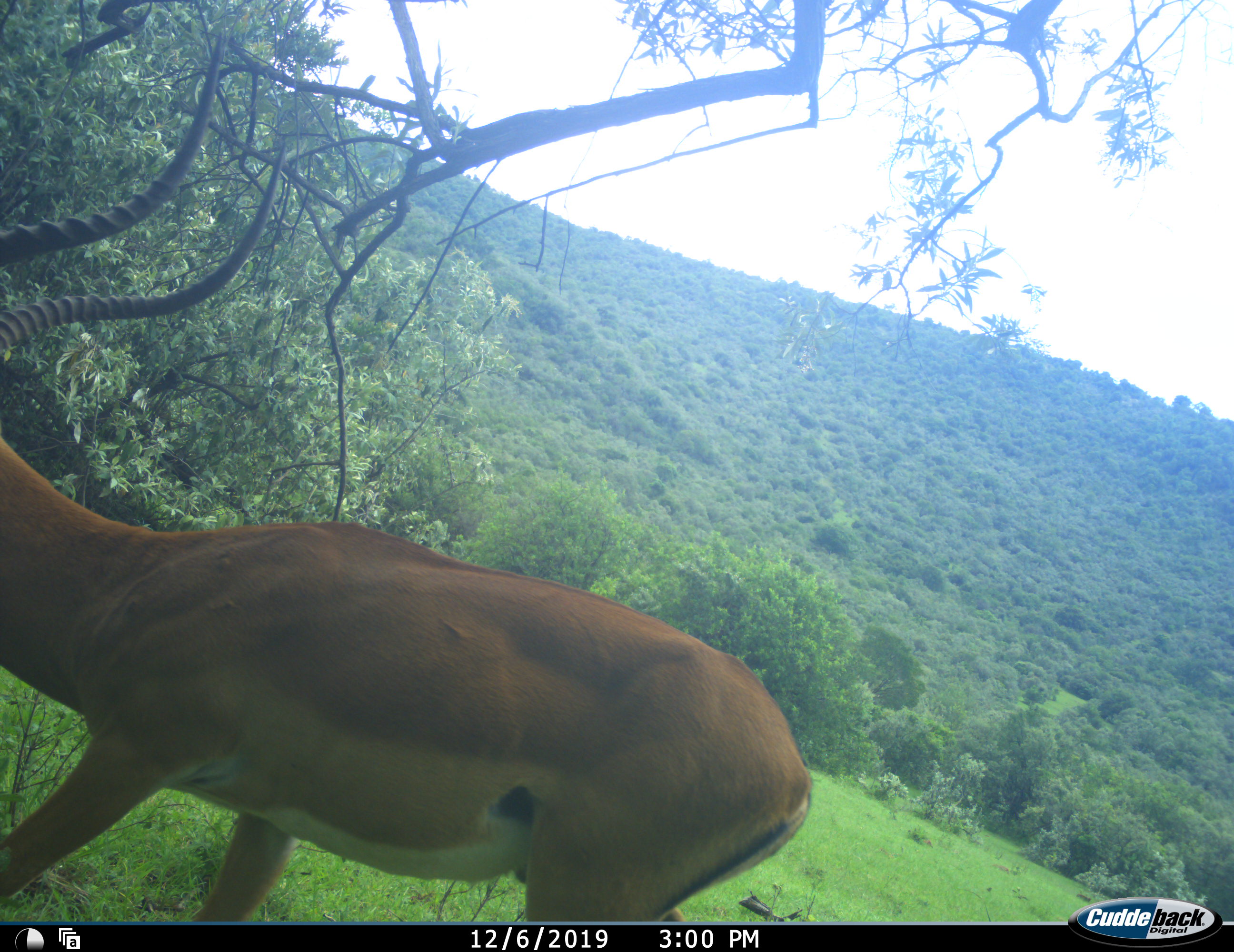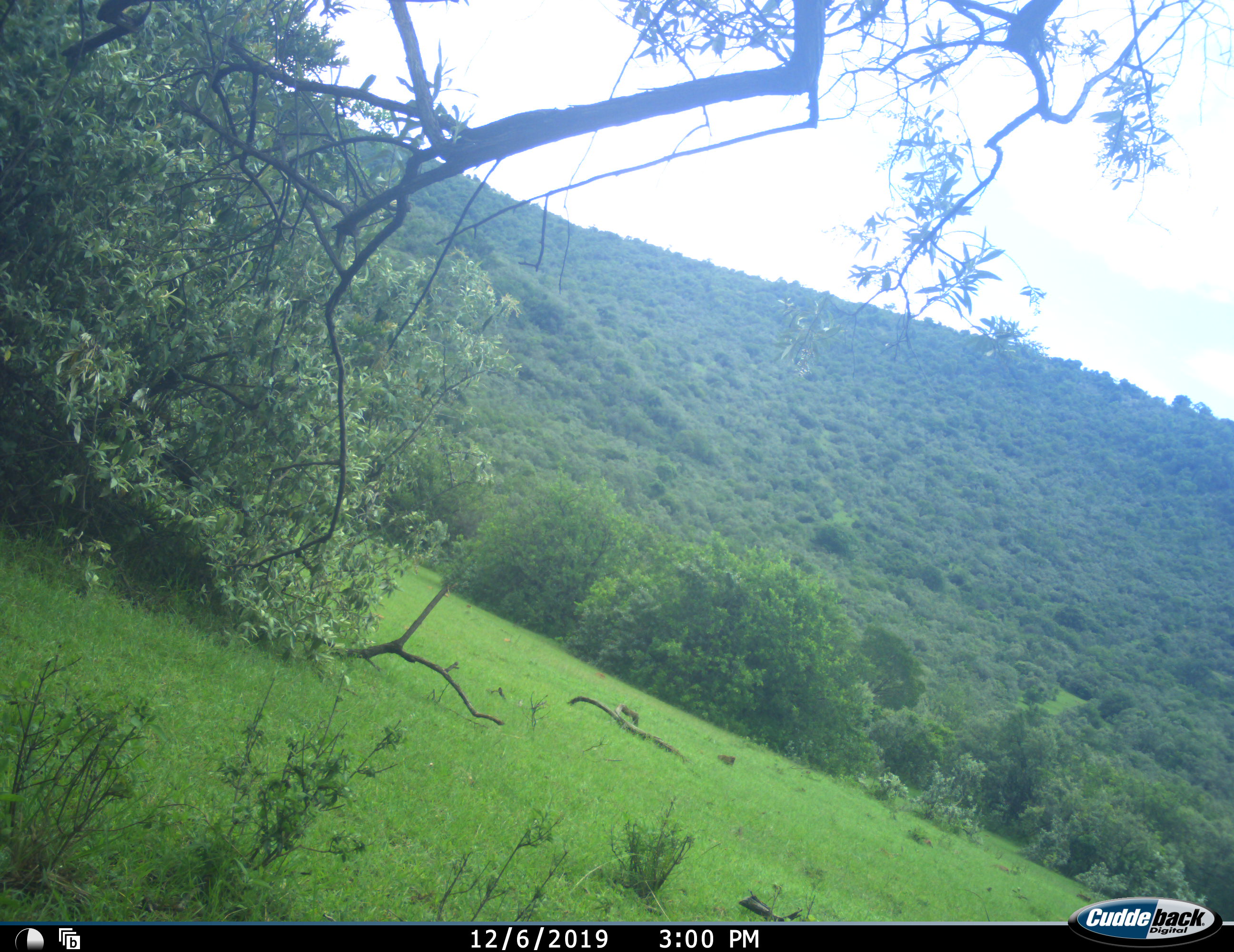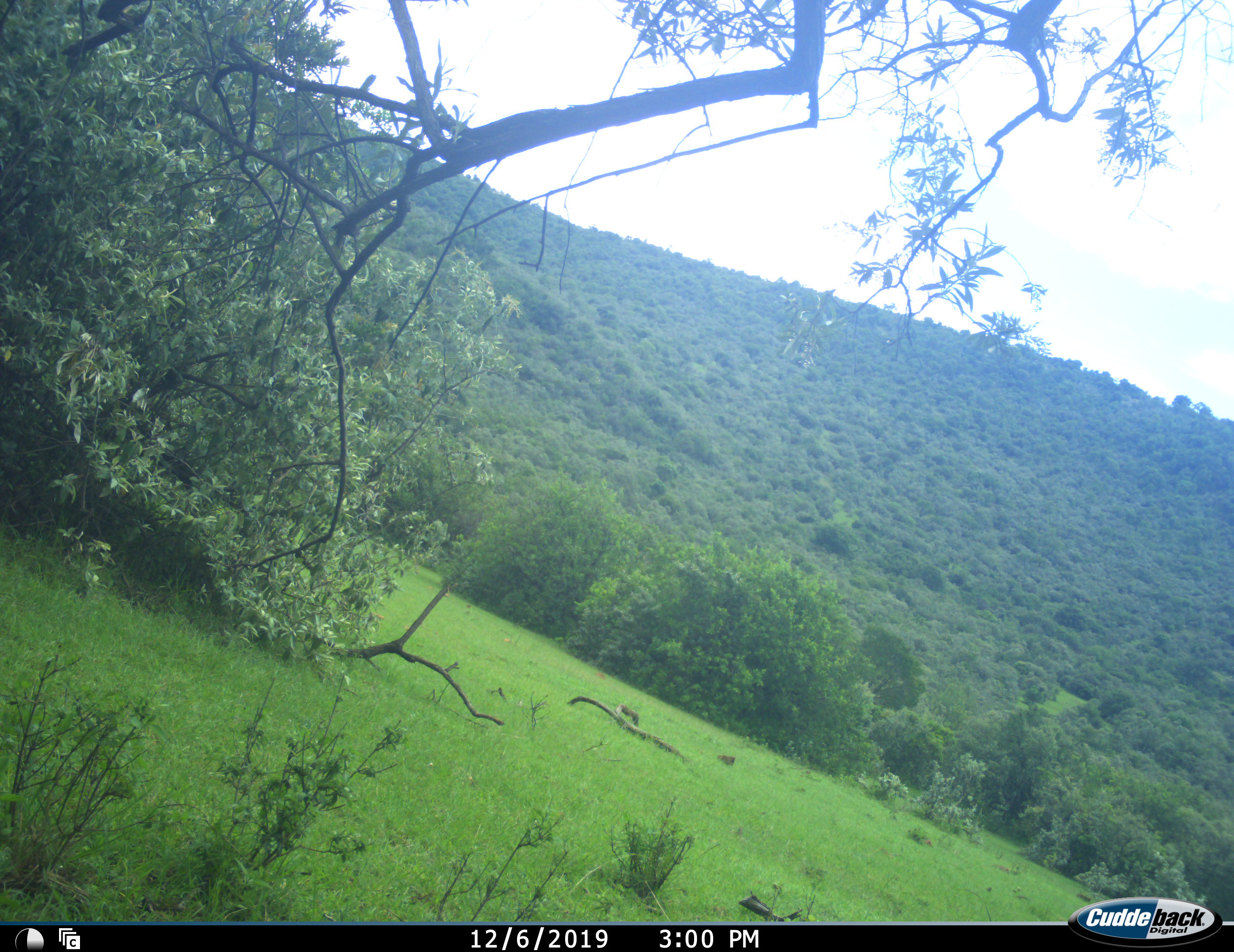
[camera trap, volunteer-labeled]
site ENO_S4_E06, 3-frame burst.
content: unidentified animal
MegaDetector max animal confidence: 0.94